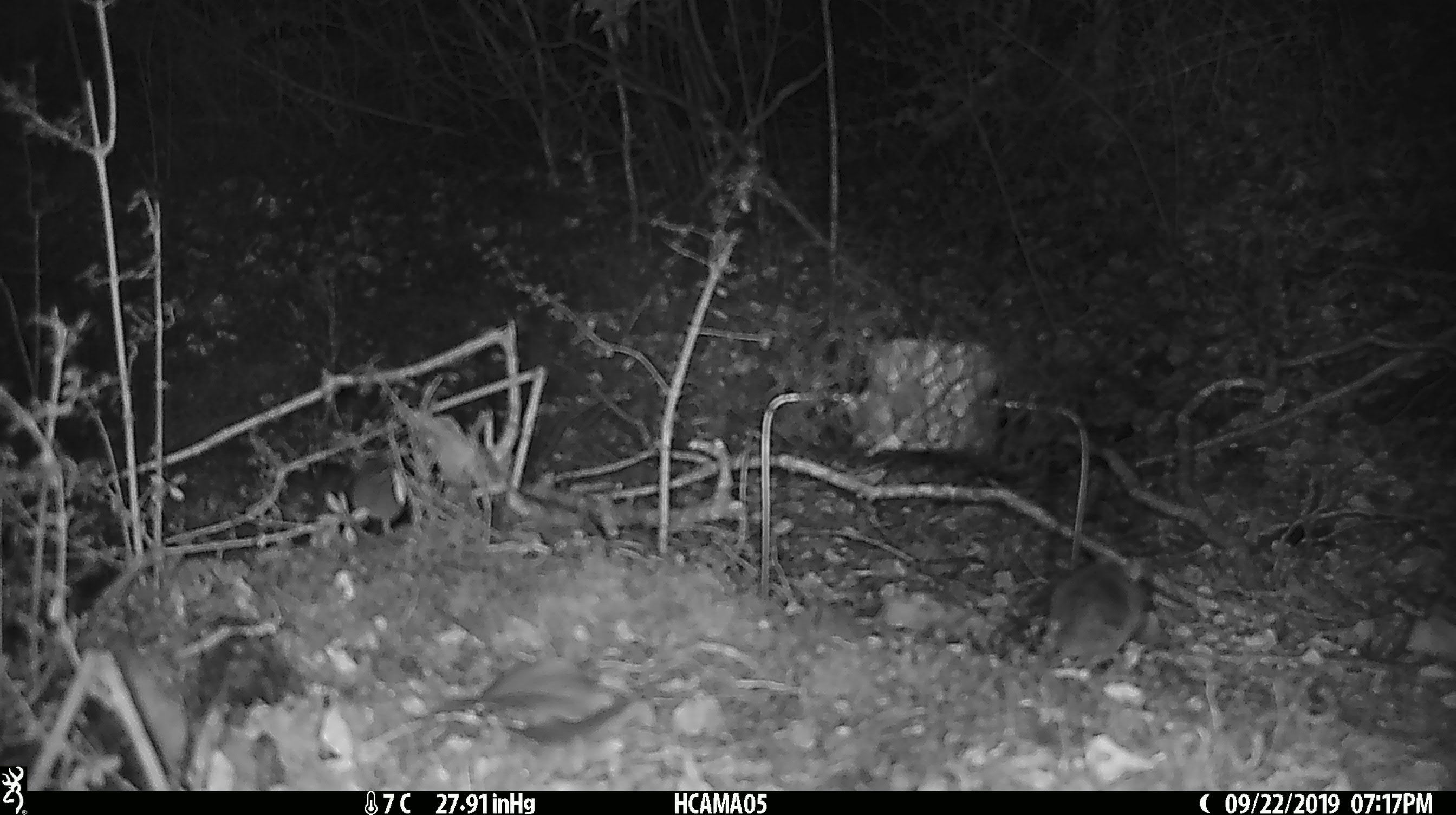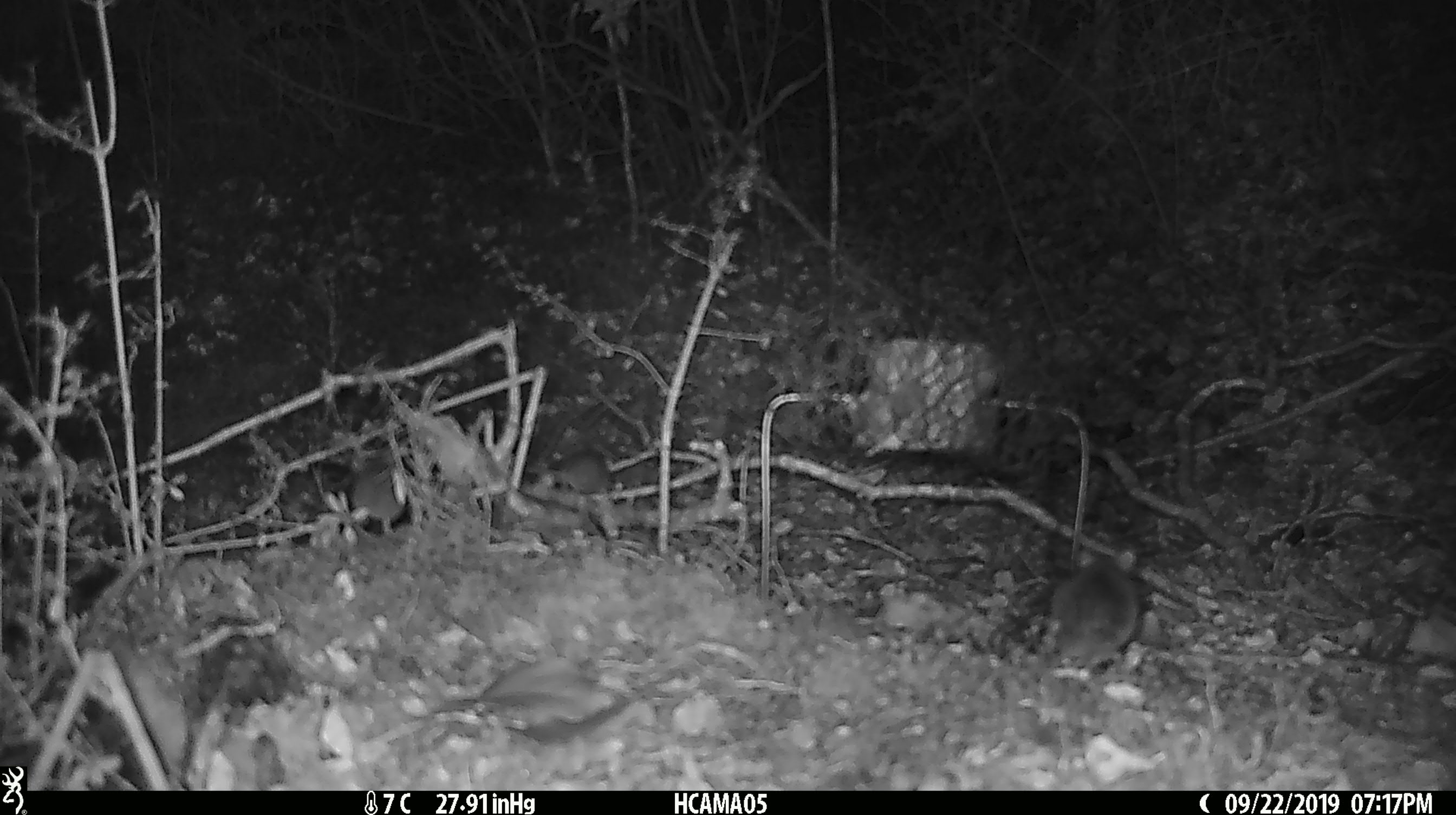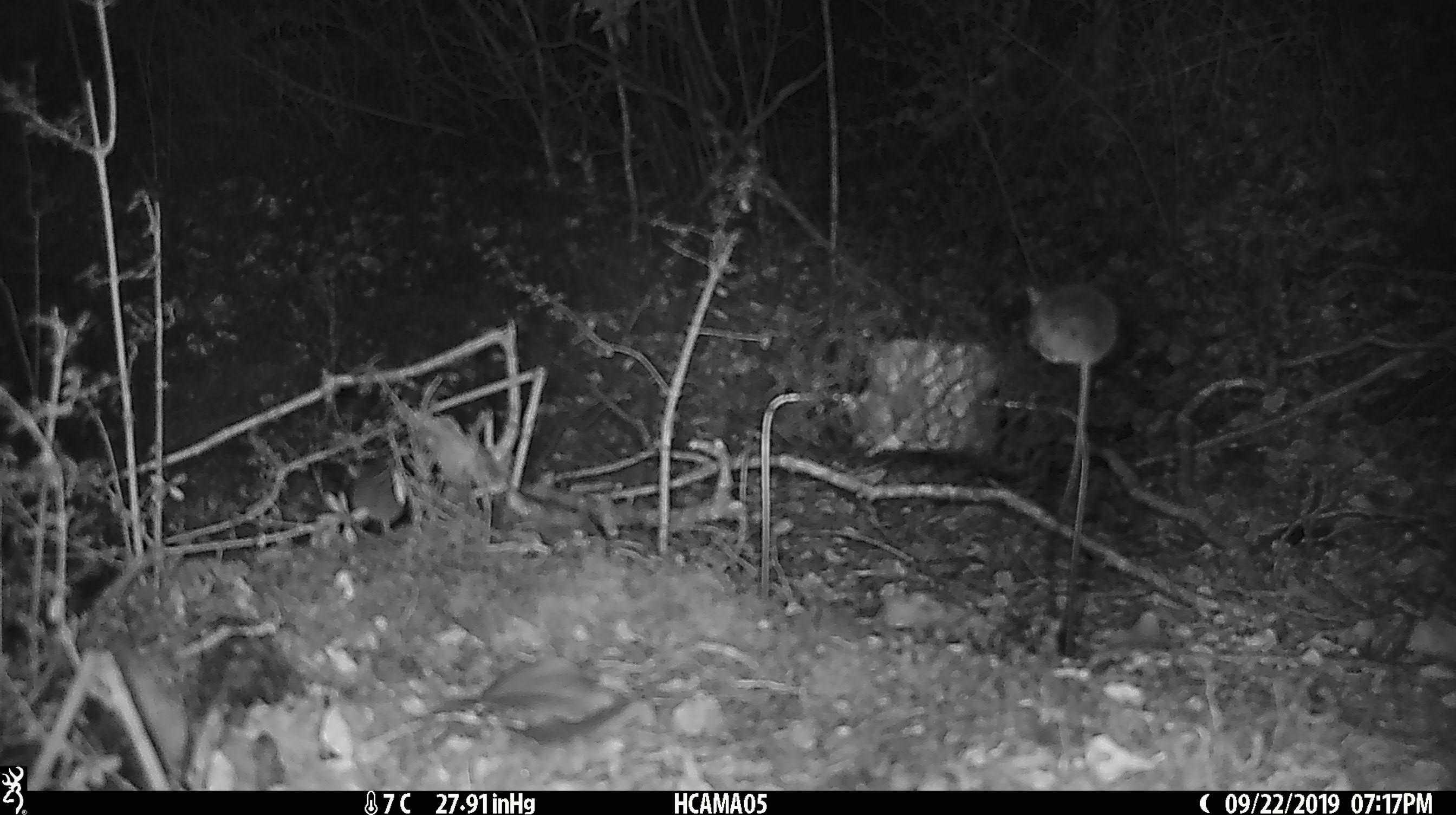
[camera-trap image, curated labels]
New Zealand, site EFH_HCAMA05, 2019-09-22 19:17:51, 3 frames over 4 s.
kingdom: Animalia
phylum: Chordata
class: Mammalia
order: Rodentia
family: Muridae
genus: Mus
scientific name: Mus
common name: mouse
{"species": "mouse (Mus)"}